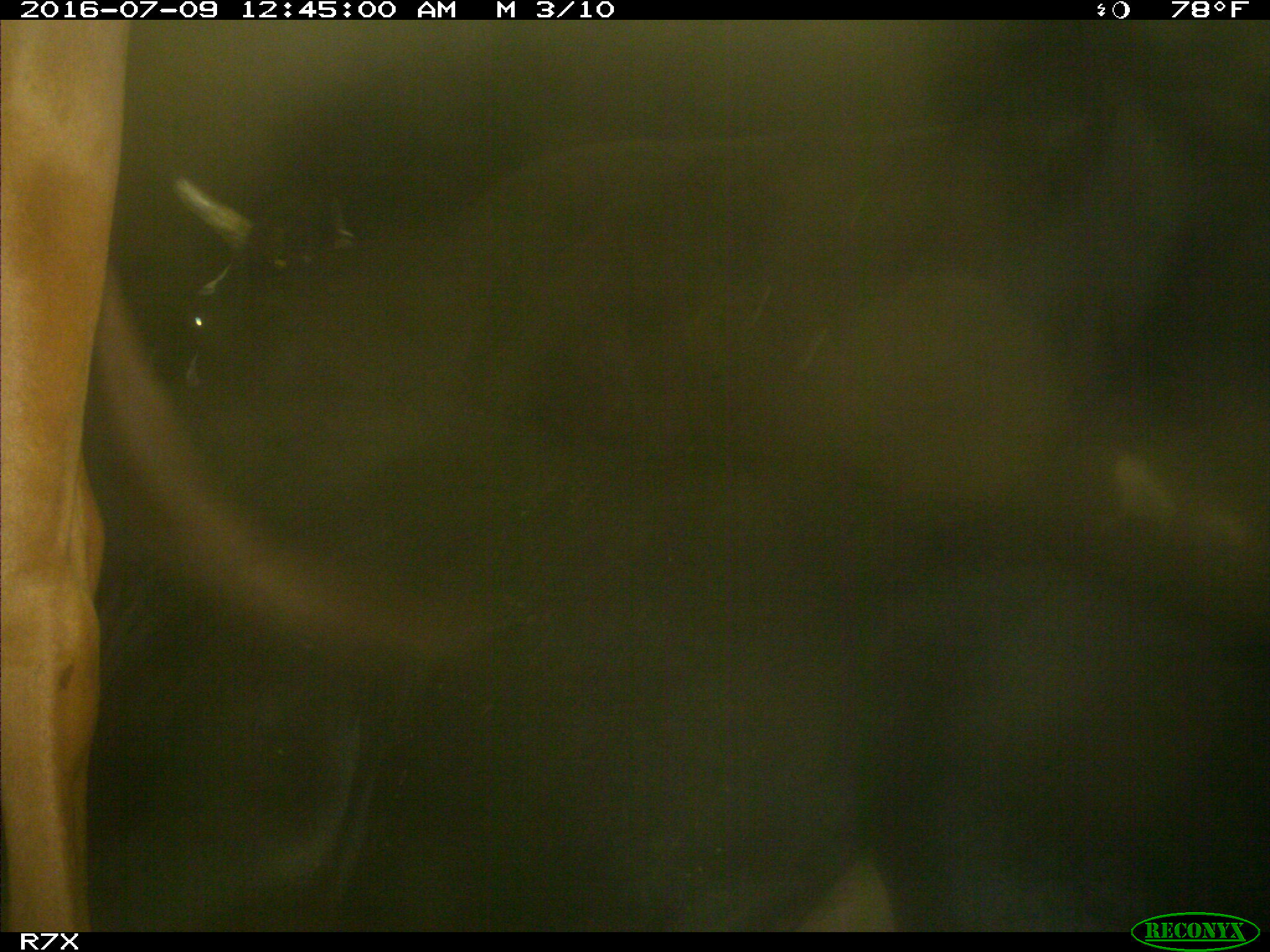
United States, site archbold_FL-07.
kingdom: Animalia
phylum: Chordata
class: Mammalia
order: Artiodactyla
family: Bovidae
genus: Bos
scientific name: Bos taurus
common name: domestic cow